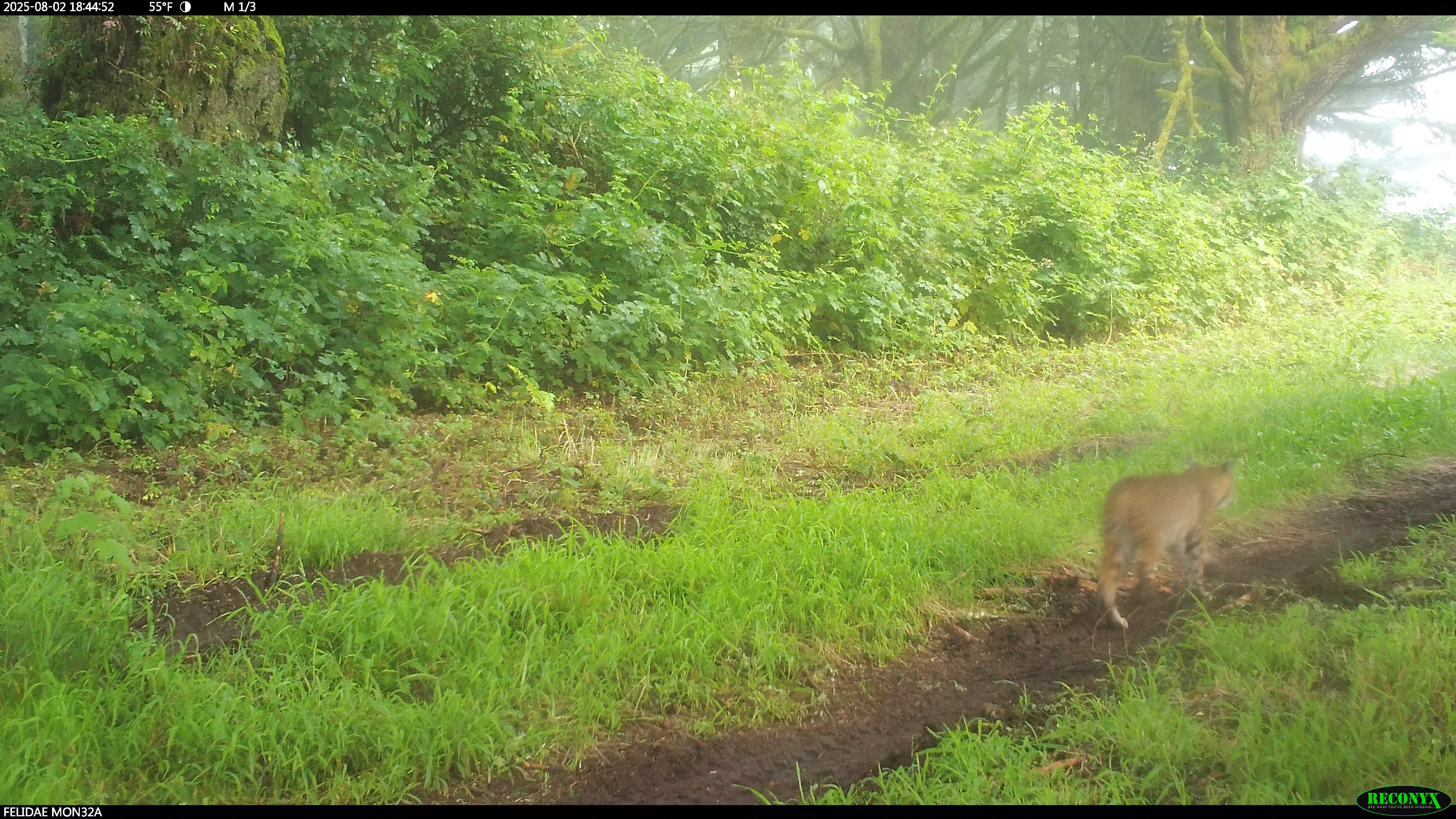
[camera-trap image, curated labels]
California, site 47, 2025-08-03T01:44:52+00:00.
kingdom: Animalia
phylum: Chordata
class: Mammalia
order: Carnivora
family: Felidae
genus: Lynx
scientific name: Lynx rufus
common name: bobcat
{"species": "bobcat (Lynx rufus)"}